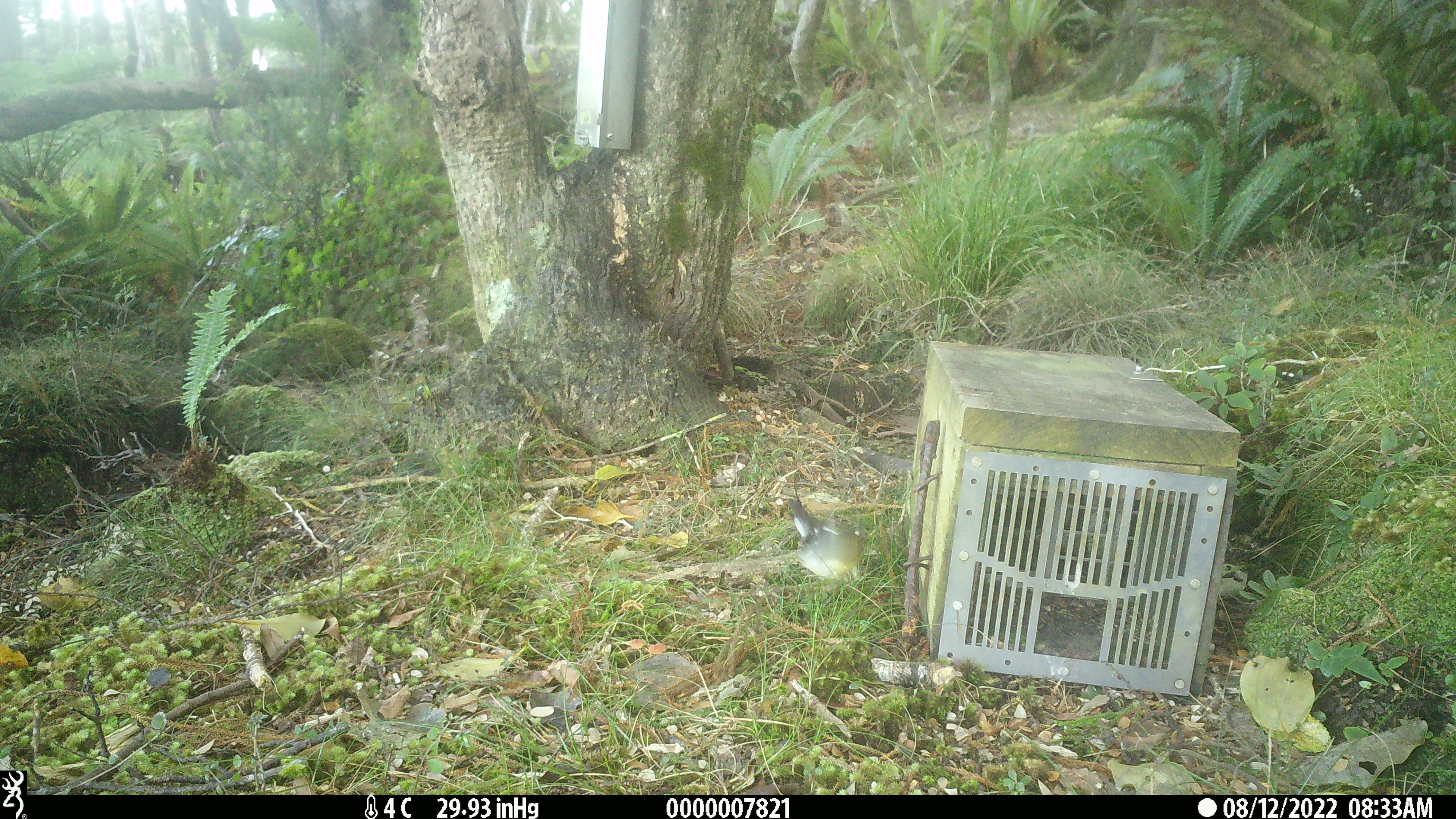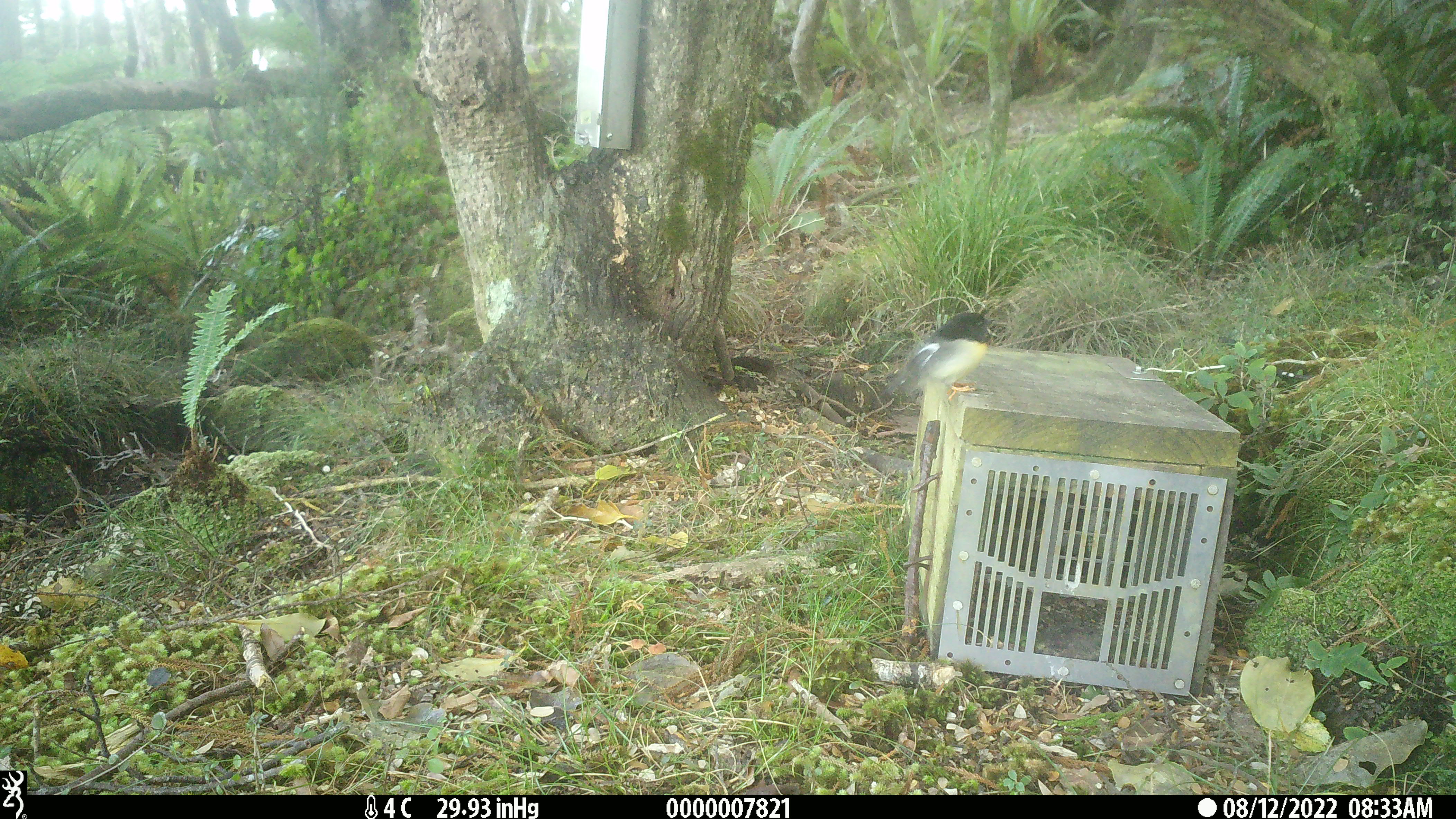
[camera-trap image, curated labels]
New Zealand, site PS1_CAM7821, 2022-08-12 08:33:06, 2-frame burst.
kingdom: Animalia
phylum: Chordata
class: Aves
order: Passeriformes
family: Petroicidae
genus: Petroica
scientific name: Petroica macrocephala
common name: tomtit